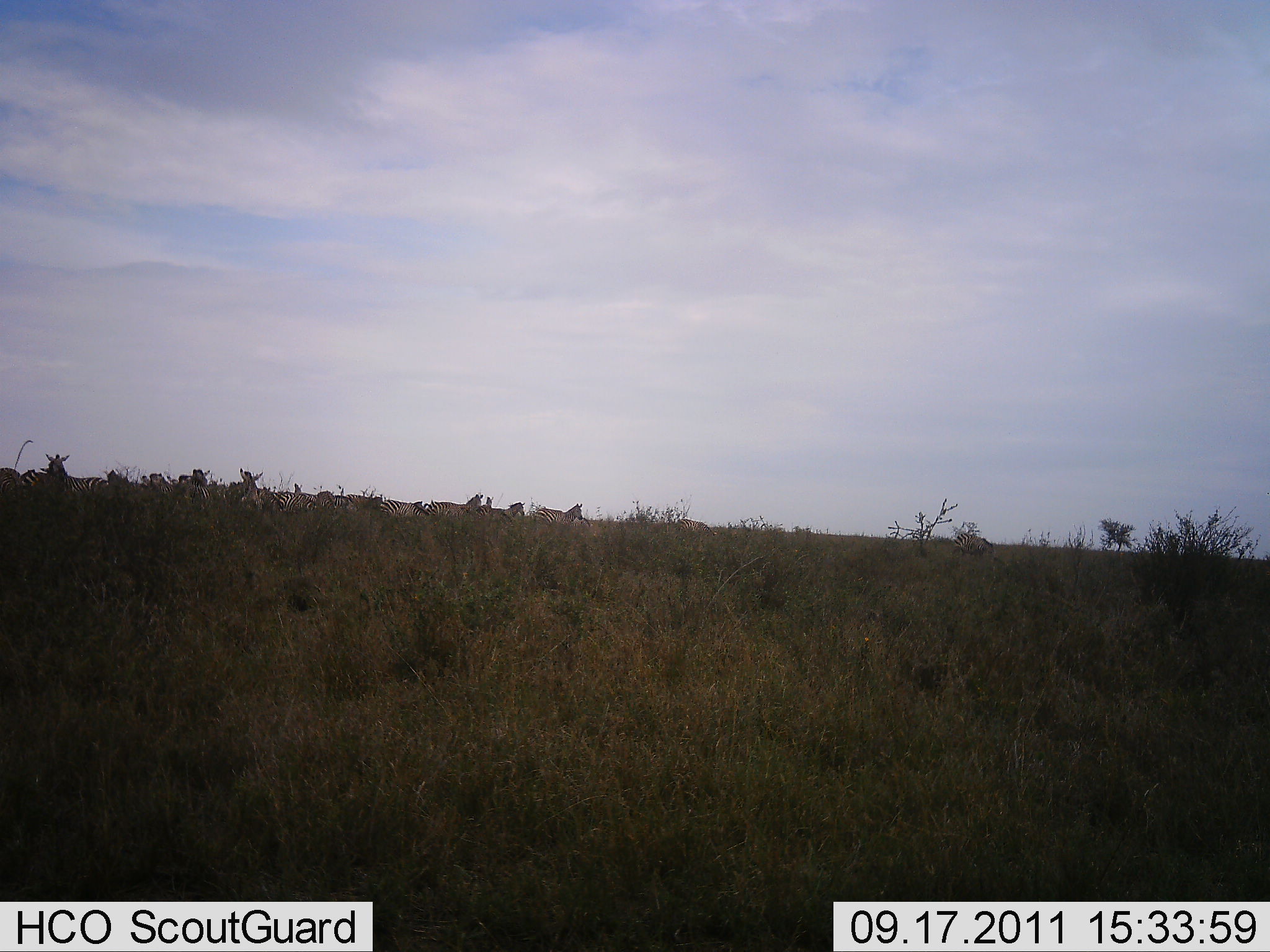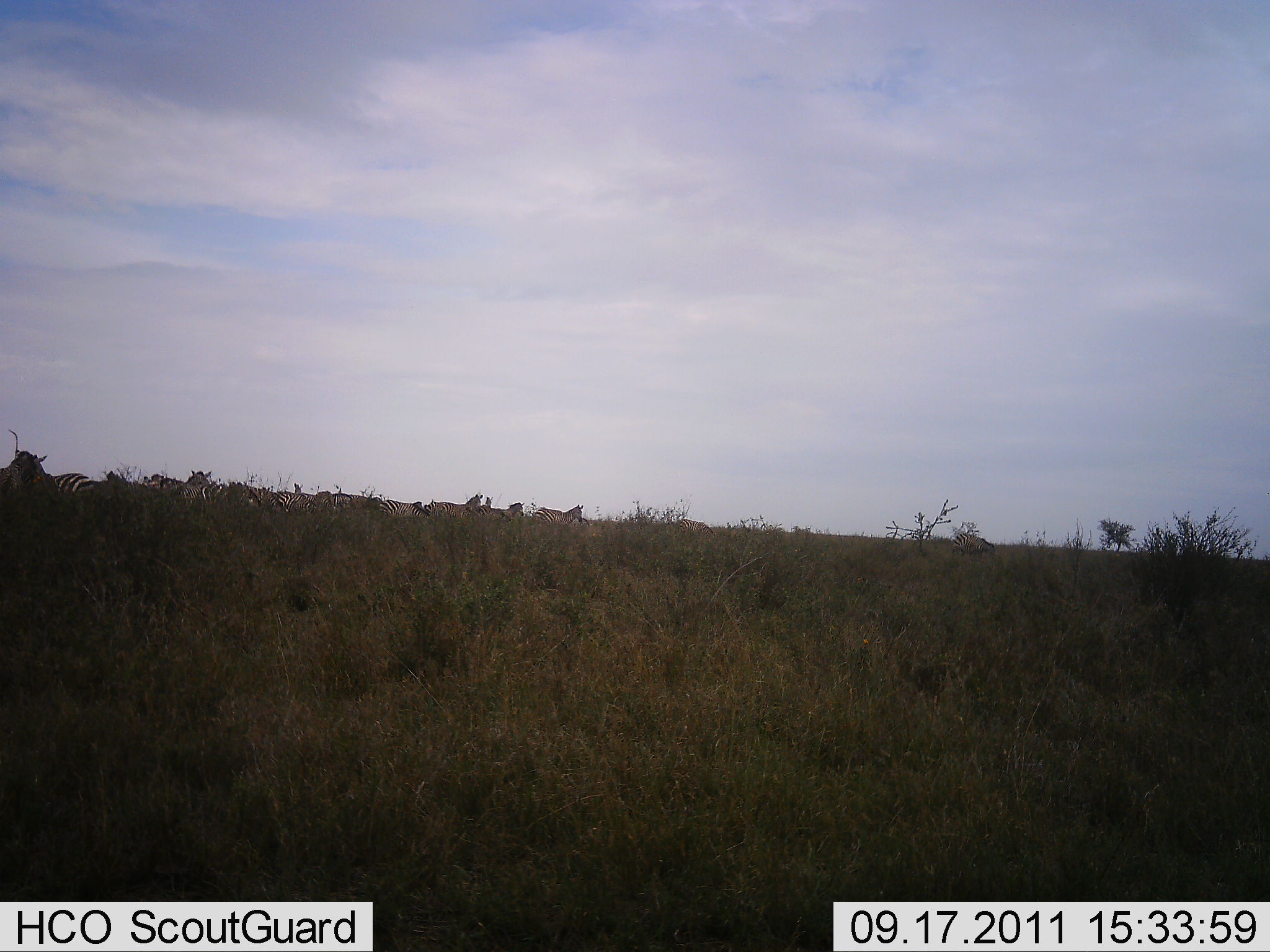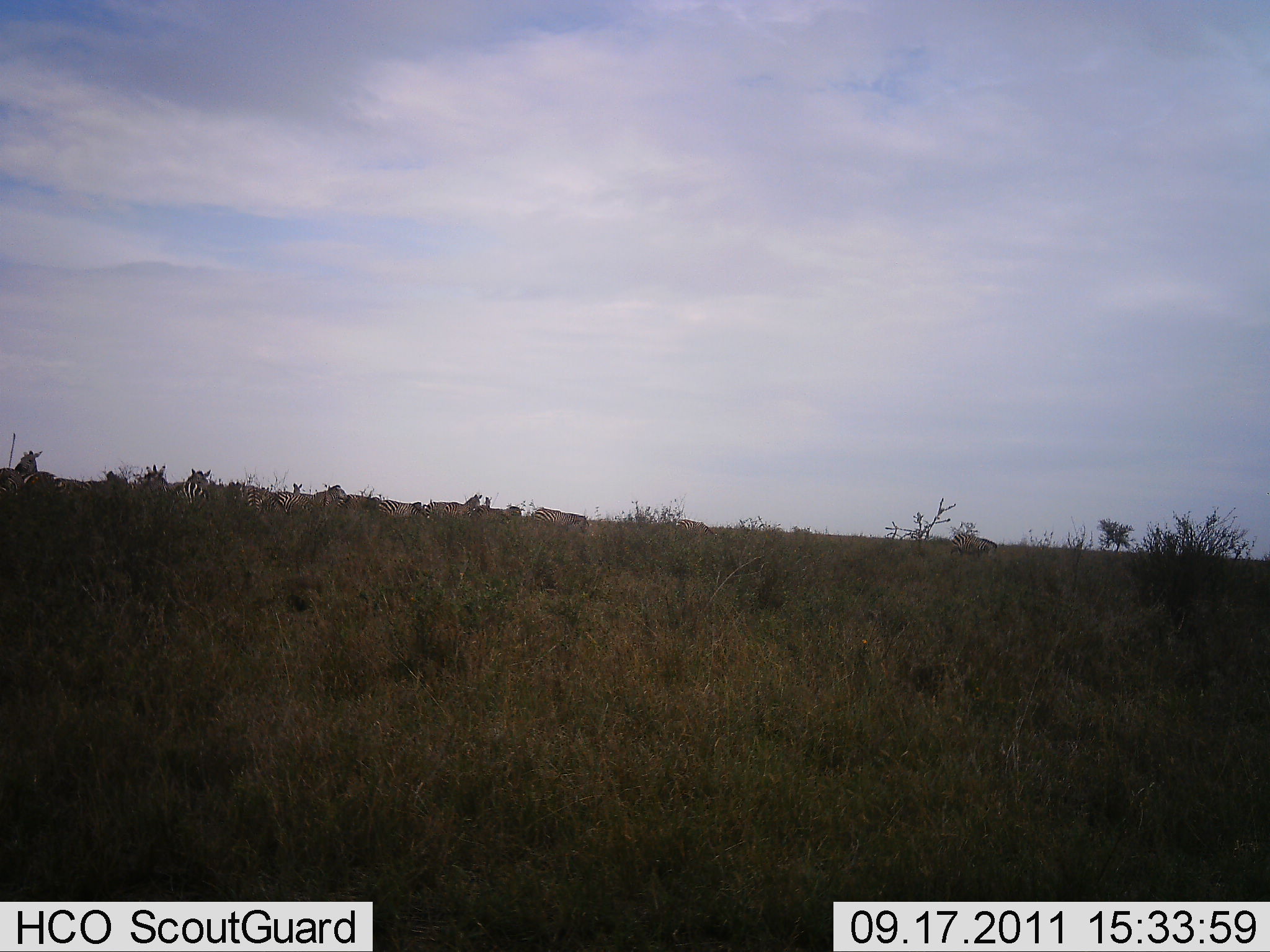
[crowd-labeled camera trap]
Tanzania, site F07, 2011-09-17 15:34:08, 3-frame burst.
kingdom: Animalia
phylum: Chordata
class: Mammalia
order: Perissodactyla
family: Equidae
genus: Equus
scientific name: Equus quagga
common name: plains zebra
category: zebra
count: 11-50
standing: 33%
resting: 0%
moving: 42%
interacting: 0%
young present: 0%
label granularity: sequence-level